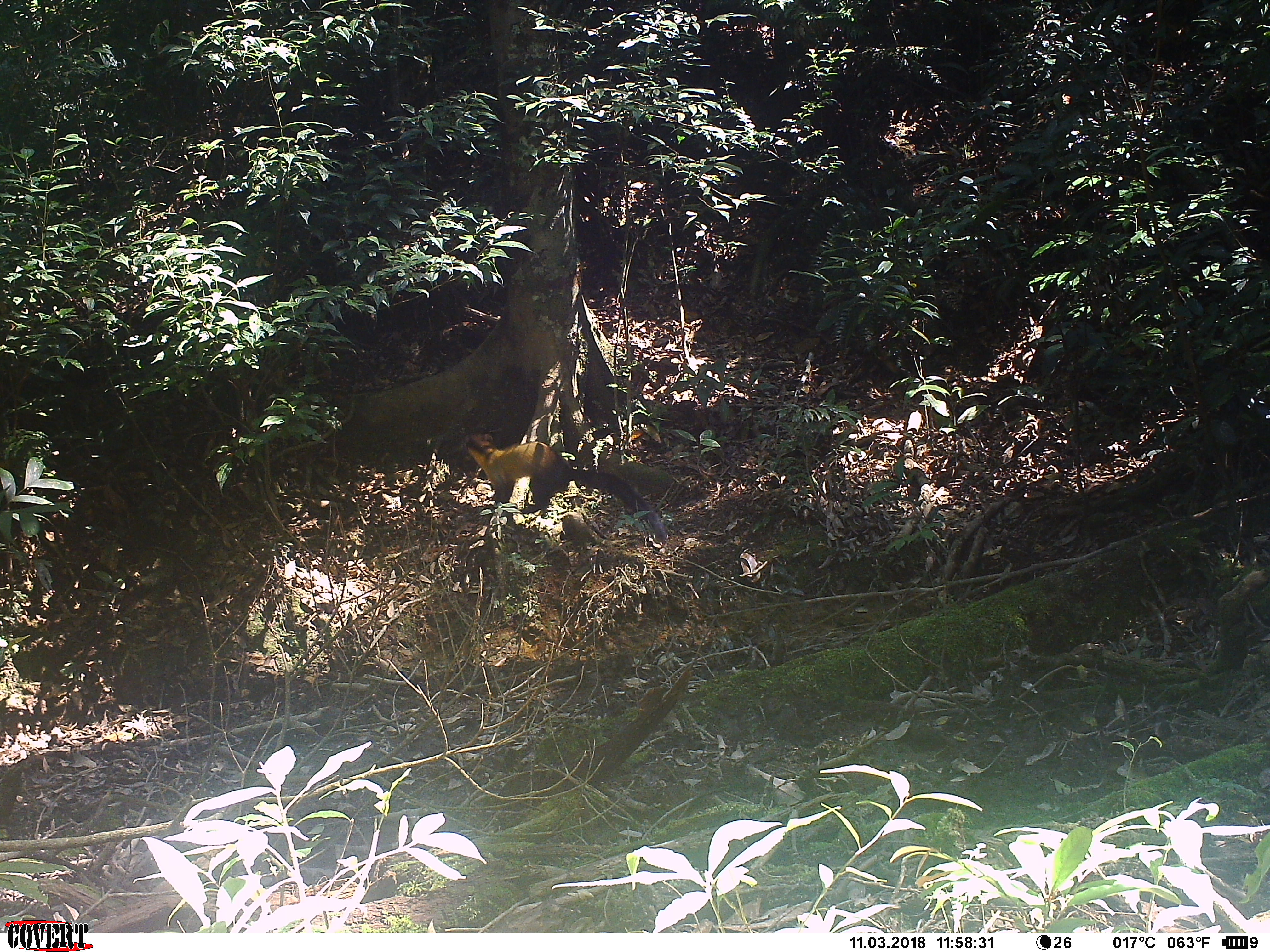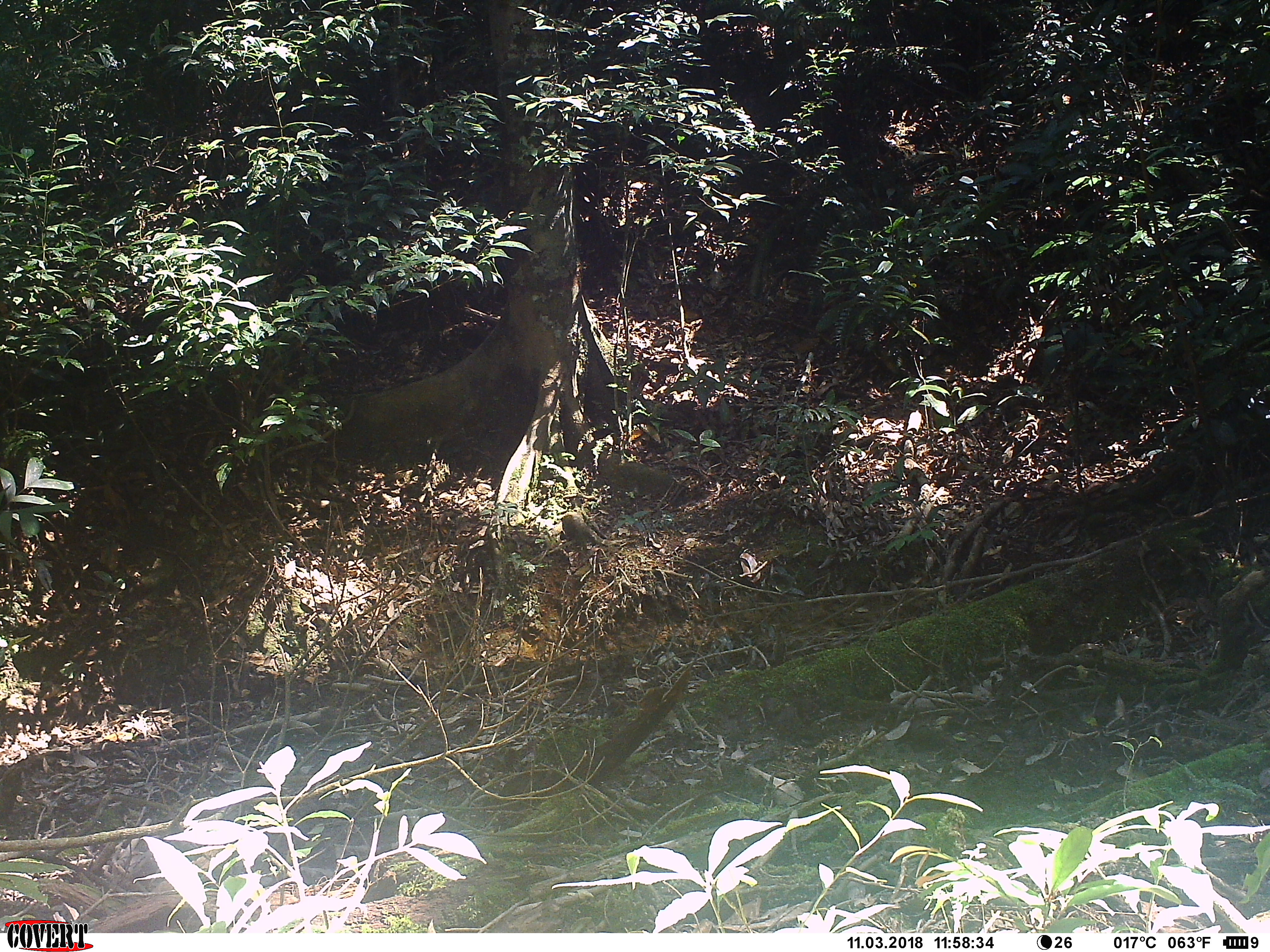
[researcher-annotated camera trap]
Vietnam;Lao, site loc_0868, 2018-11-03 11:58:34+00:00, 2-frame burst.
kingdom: Animalia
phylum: Chordata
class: Mammalia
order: Carnivora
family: Mustelidae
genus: Martes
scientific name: Martes flavigula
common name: yellow-throated marten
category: yellow throated marten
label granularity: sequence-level